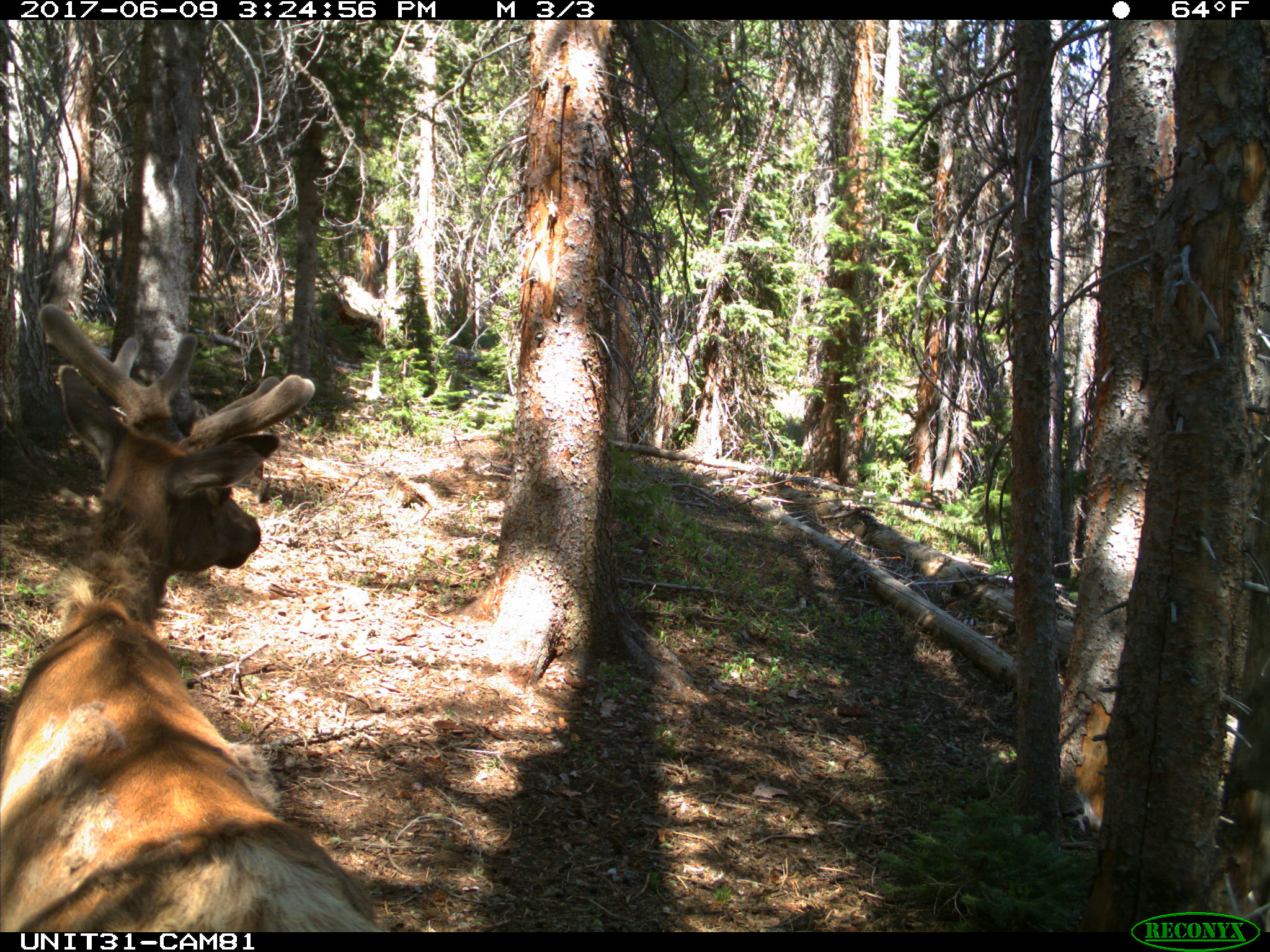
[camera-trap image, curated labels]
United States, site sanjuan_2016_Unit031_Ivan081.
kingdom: Animalia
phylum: Chordata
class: Mammalia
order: Artiodactyla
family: Cervidae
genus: Cervus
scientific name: Cervus elaphus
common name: red deer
Cervus elaphus (red deer).